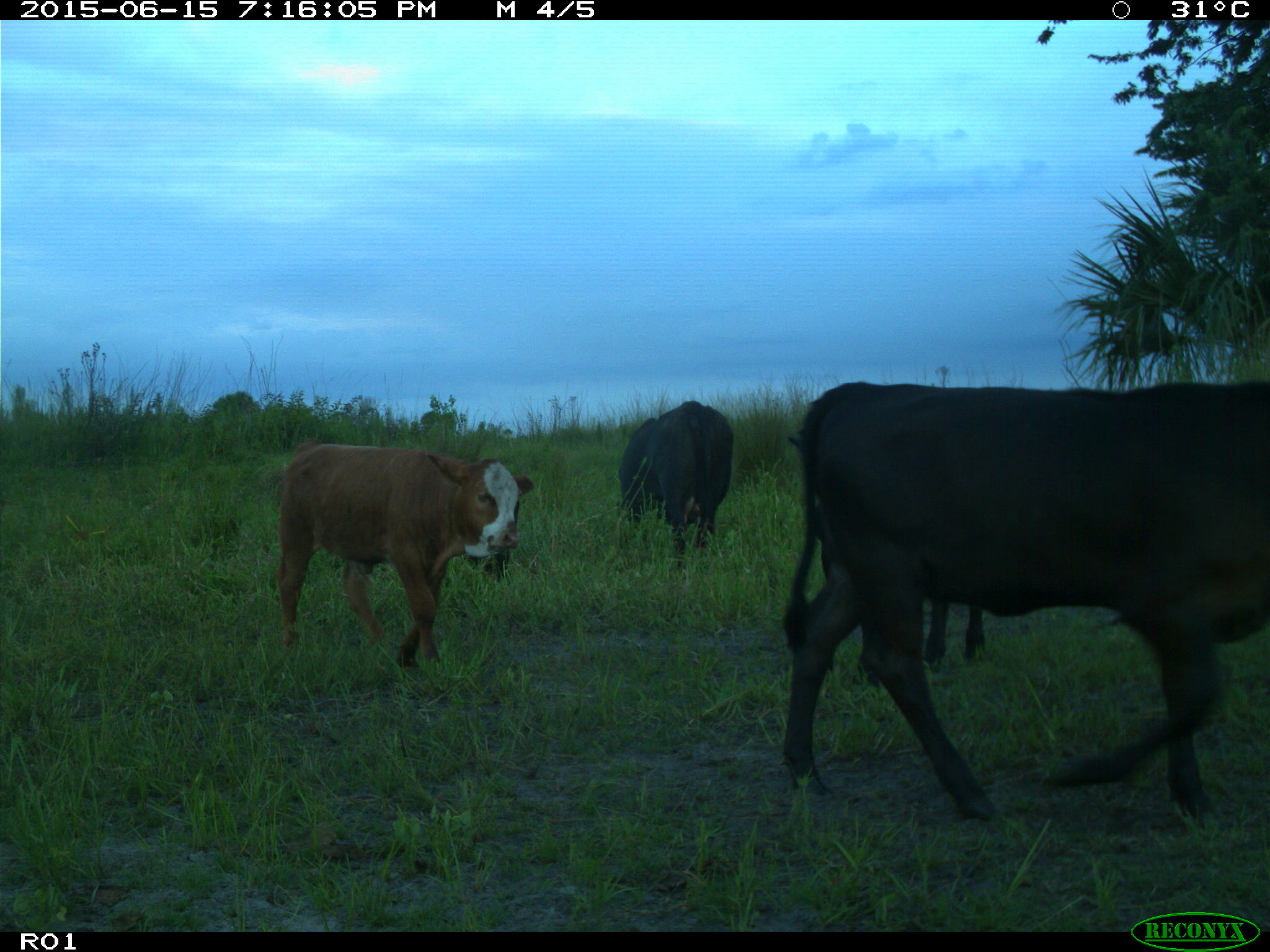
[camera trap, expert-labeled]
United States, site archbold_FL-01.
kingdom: Animalia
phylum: Chordata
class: Mammalia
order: Artiodactyla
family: Bovidae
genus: Bos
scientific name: Bos taurus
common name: domestic cow